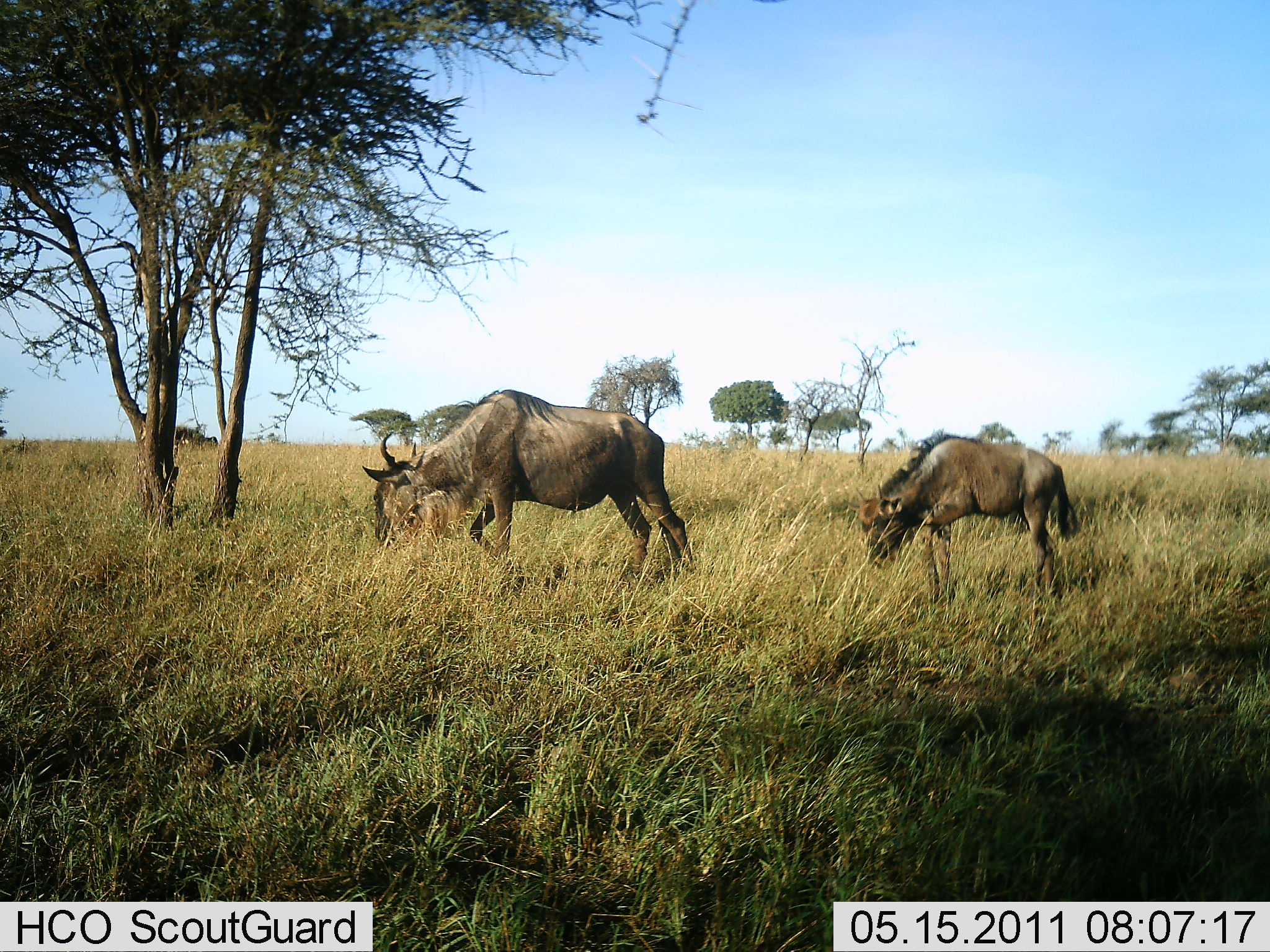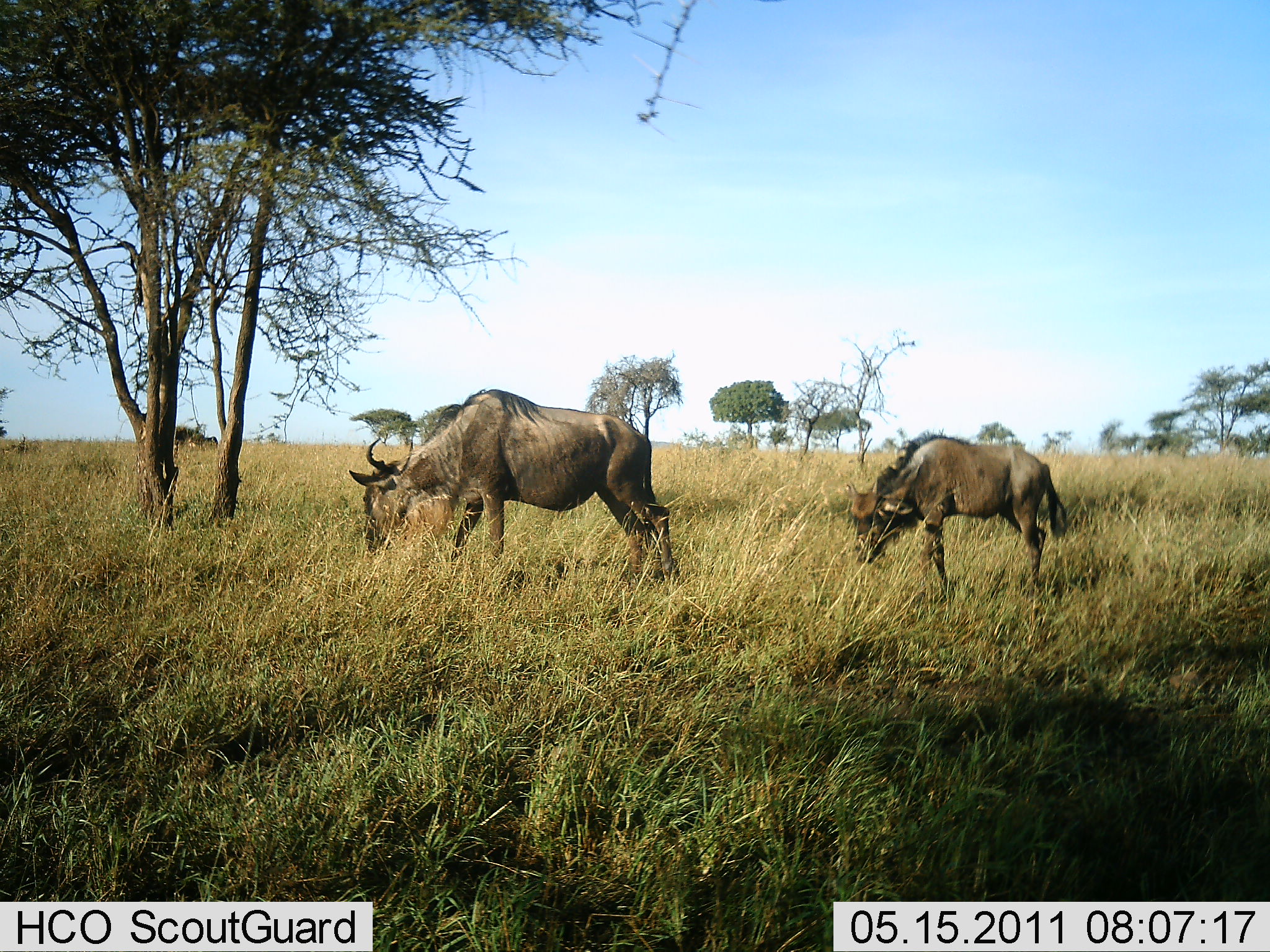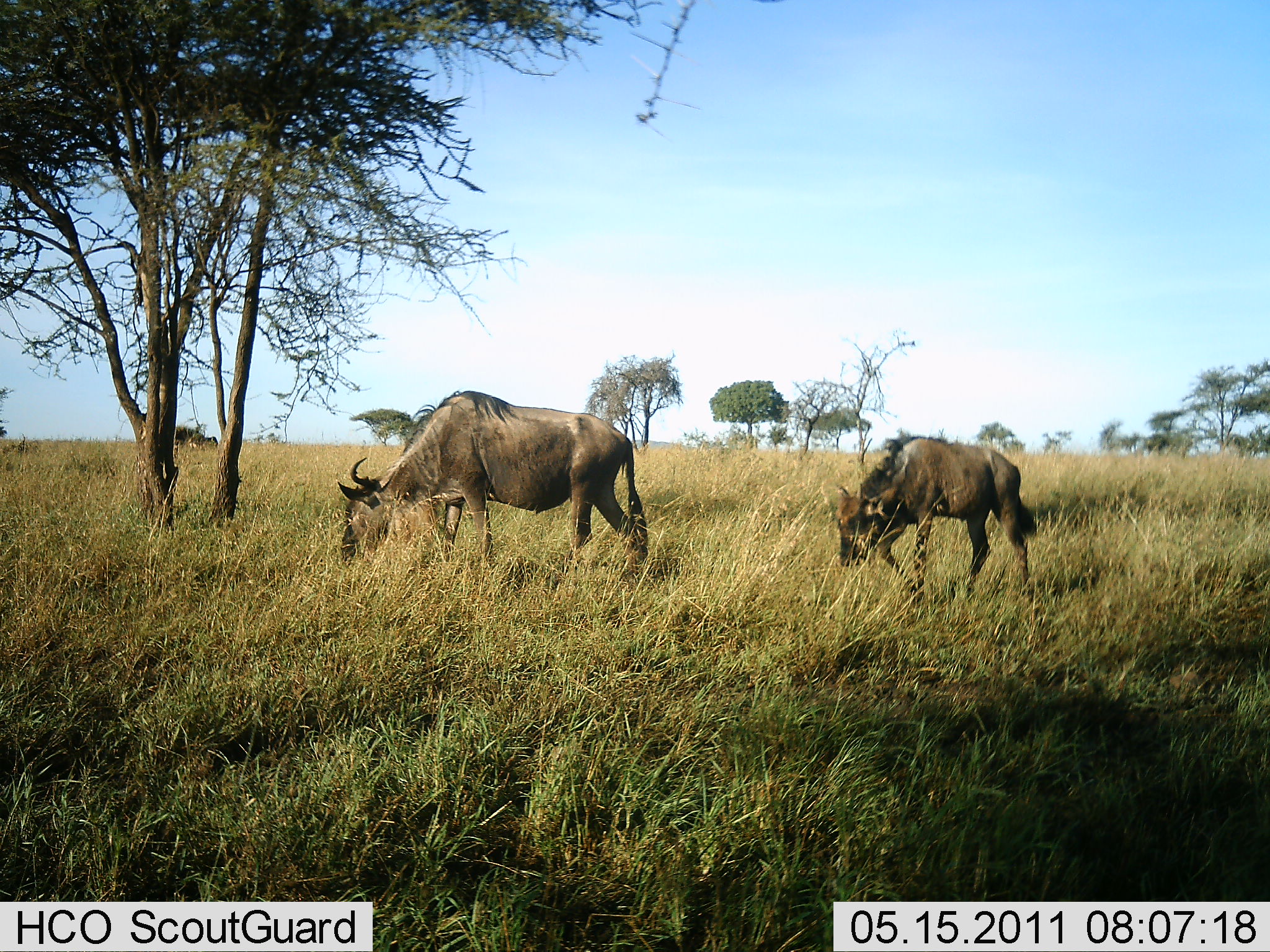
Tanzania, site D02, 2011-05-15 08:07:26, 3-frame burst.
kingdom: Animalia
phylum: Chordata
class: Mammalia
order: Artiodactyla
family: Bovidae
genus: Connochaetes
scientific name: Connochaetes taurinus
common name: blue wildebeest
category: wildebeest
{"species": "wildebeest (blue wildebeest) (Connochaetes taurinus)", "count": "2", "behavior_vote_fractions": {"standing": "20%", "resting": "0%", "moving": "30%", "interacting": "0%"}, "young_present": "10%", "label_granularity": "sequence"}